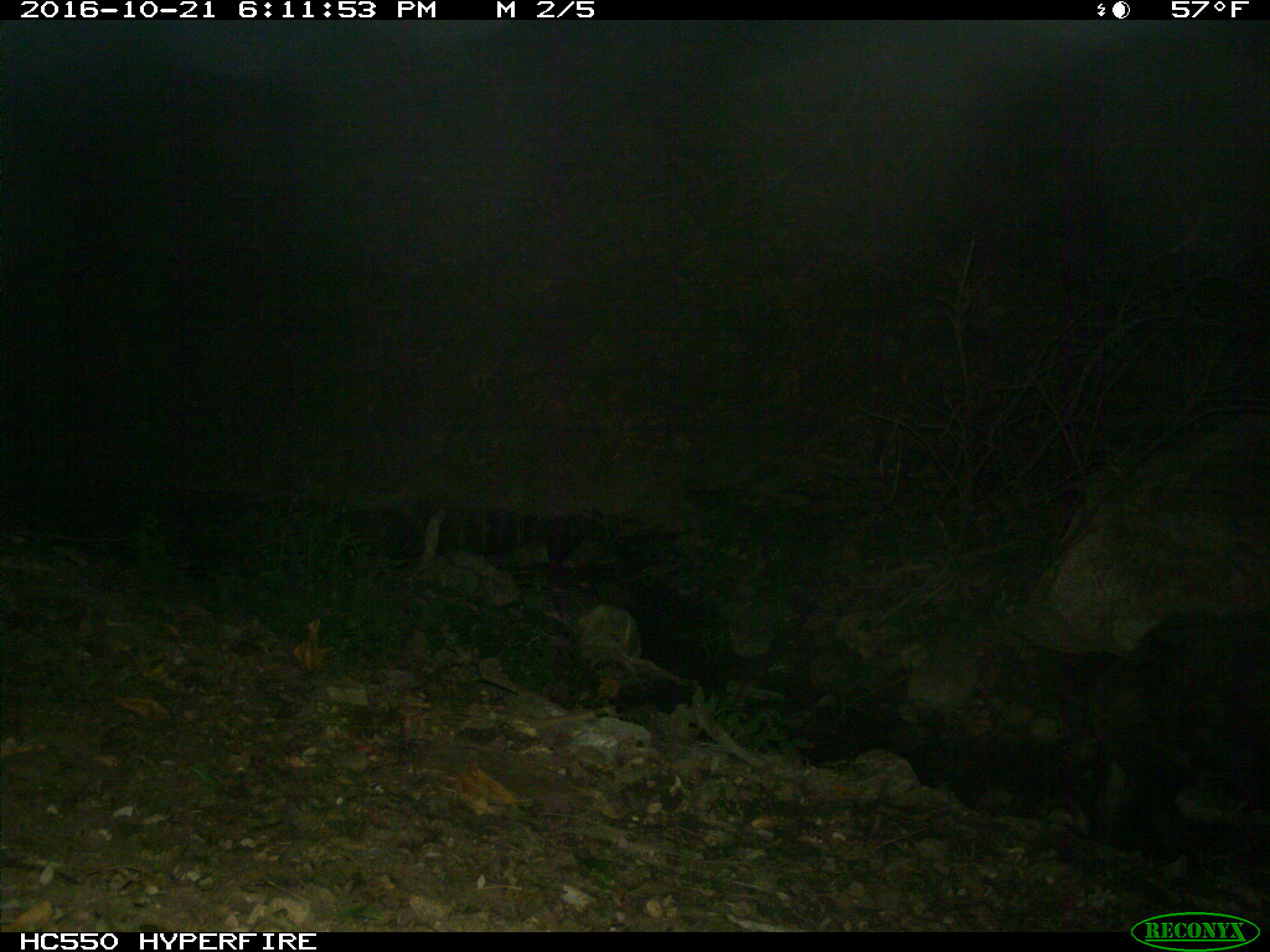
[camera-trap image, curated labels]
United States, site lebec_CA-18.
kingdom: Animalia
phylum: Chordata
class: Mammalia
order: Artiodactyla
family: Suidae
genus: Sus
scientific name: Sus scrofa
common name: wild boar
Sus scrofa (wild boar).